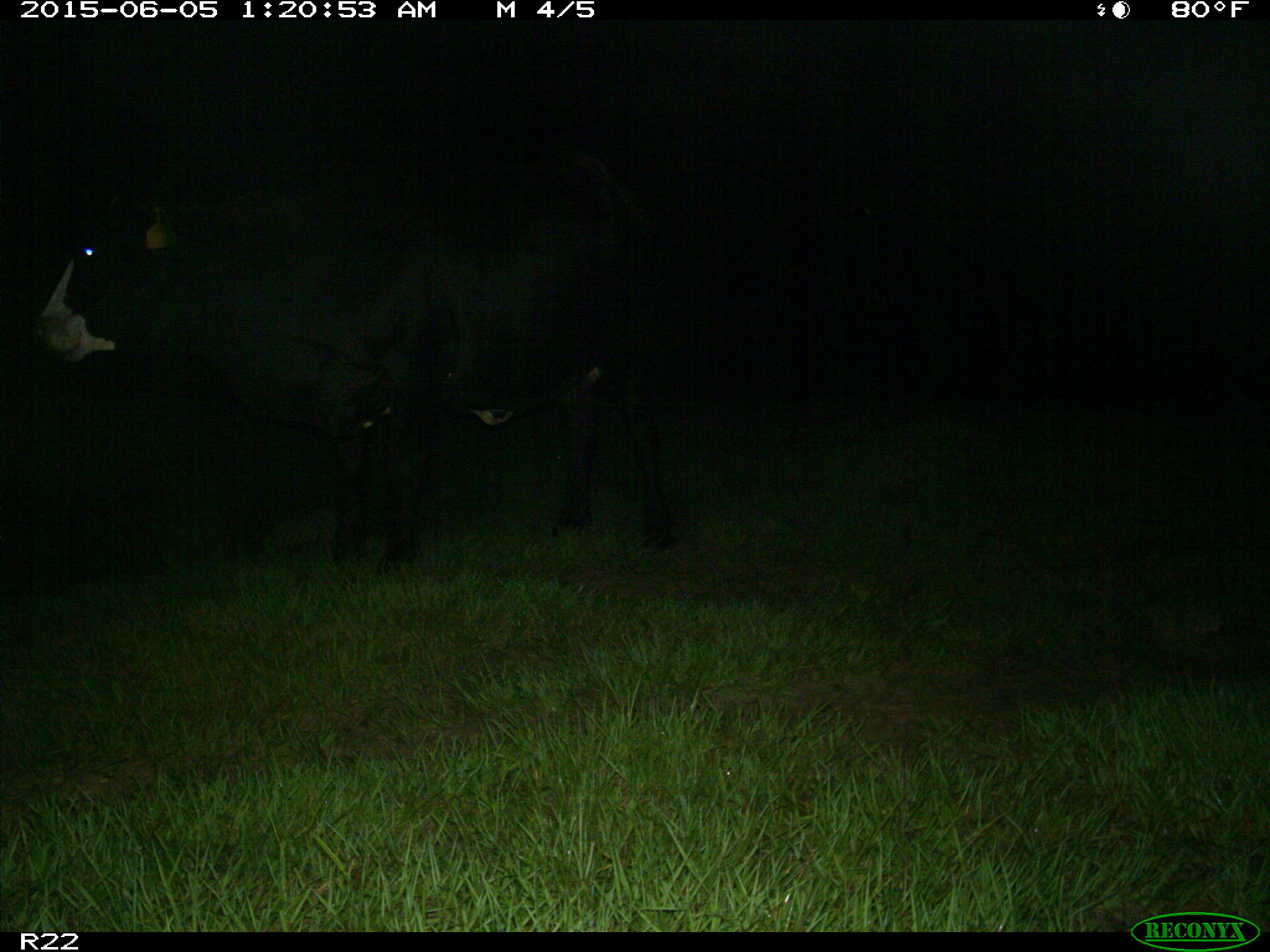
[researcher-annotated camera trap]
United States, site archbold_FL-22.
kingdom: Animalia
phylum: Chordata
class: Mammalia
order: Artiodactyla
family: Bovidae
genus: Bos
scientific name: Bos taurus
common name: domestic cow